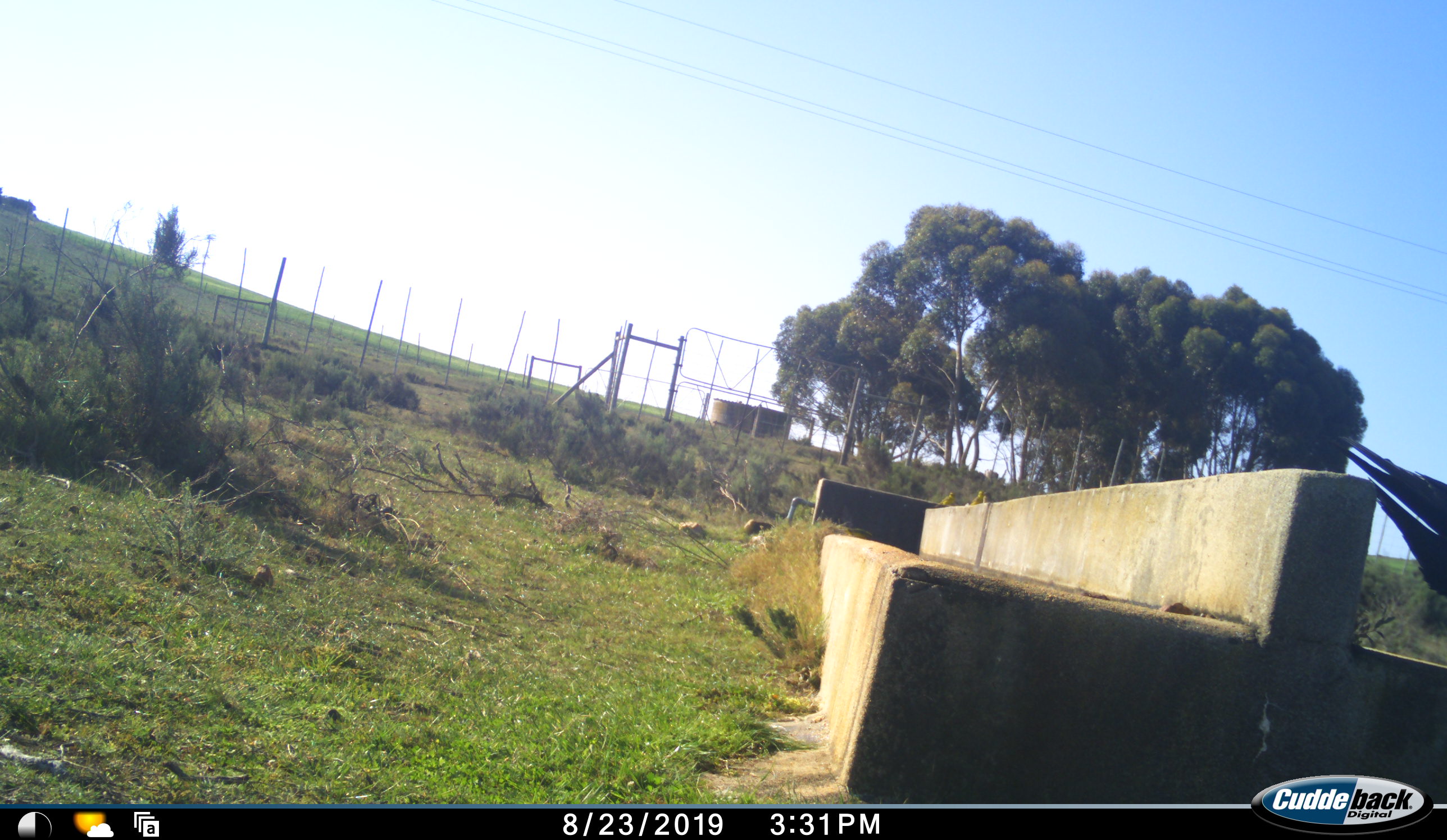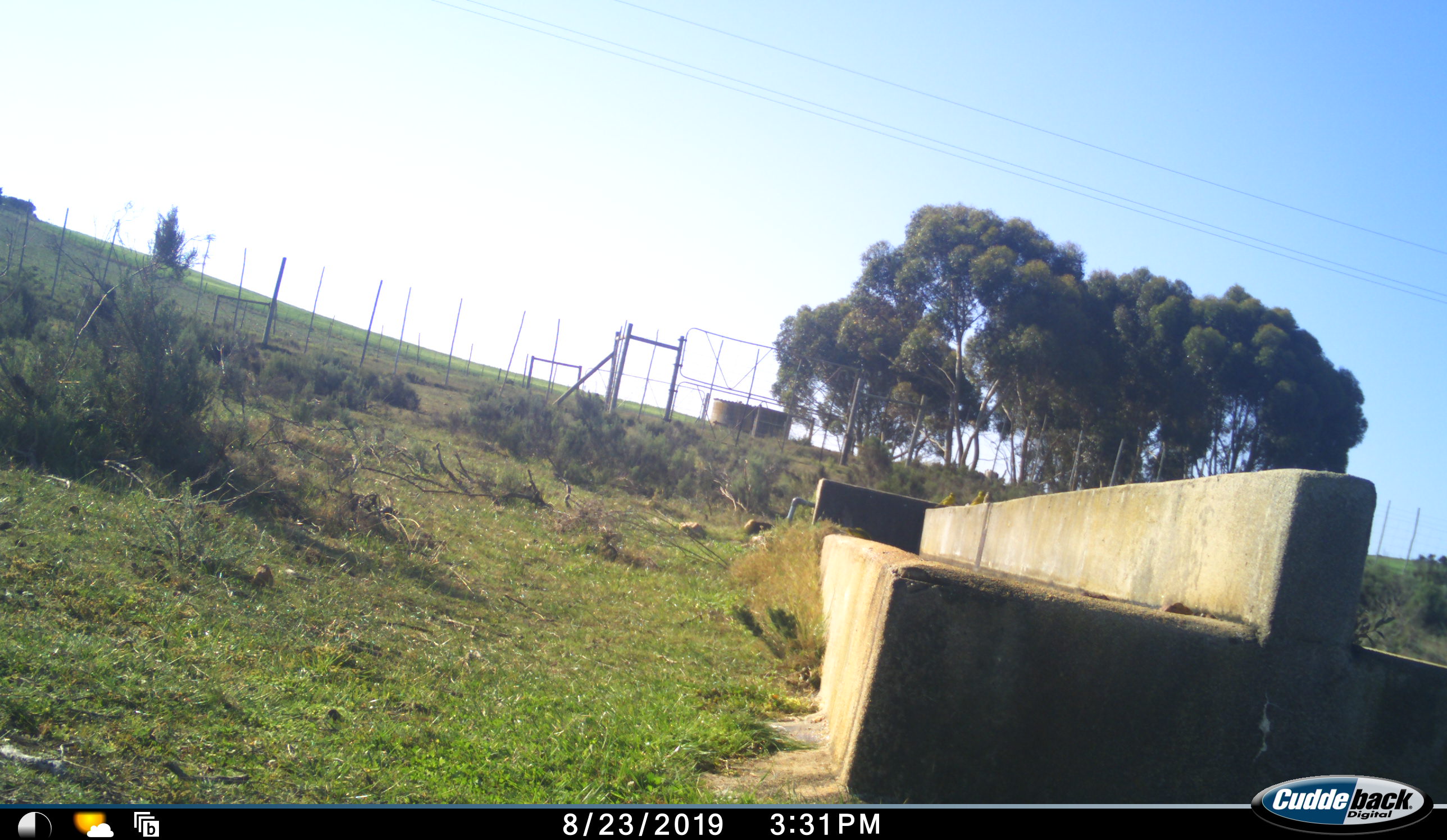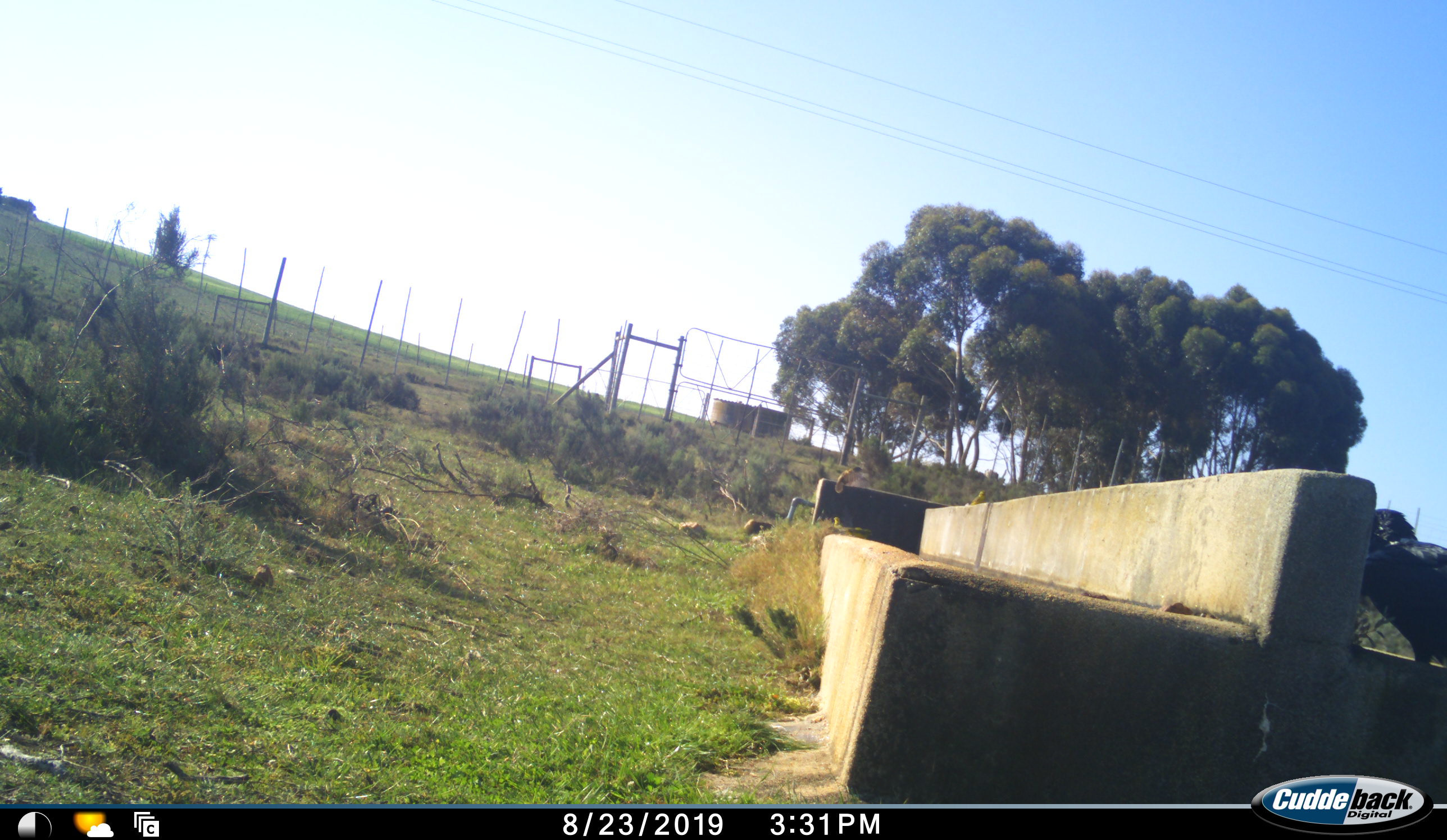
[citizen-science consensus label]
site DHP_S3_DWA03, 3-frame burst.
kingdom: Animalia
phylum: Chordata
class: Aves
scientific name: Aves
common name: bird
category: birdother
Birdother (bird) (Aves), count 1. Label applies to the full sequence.